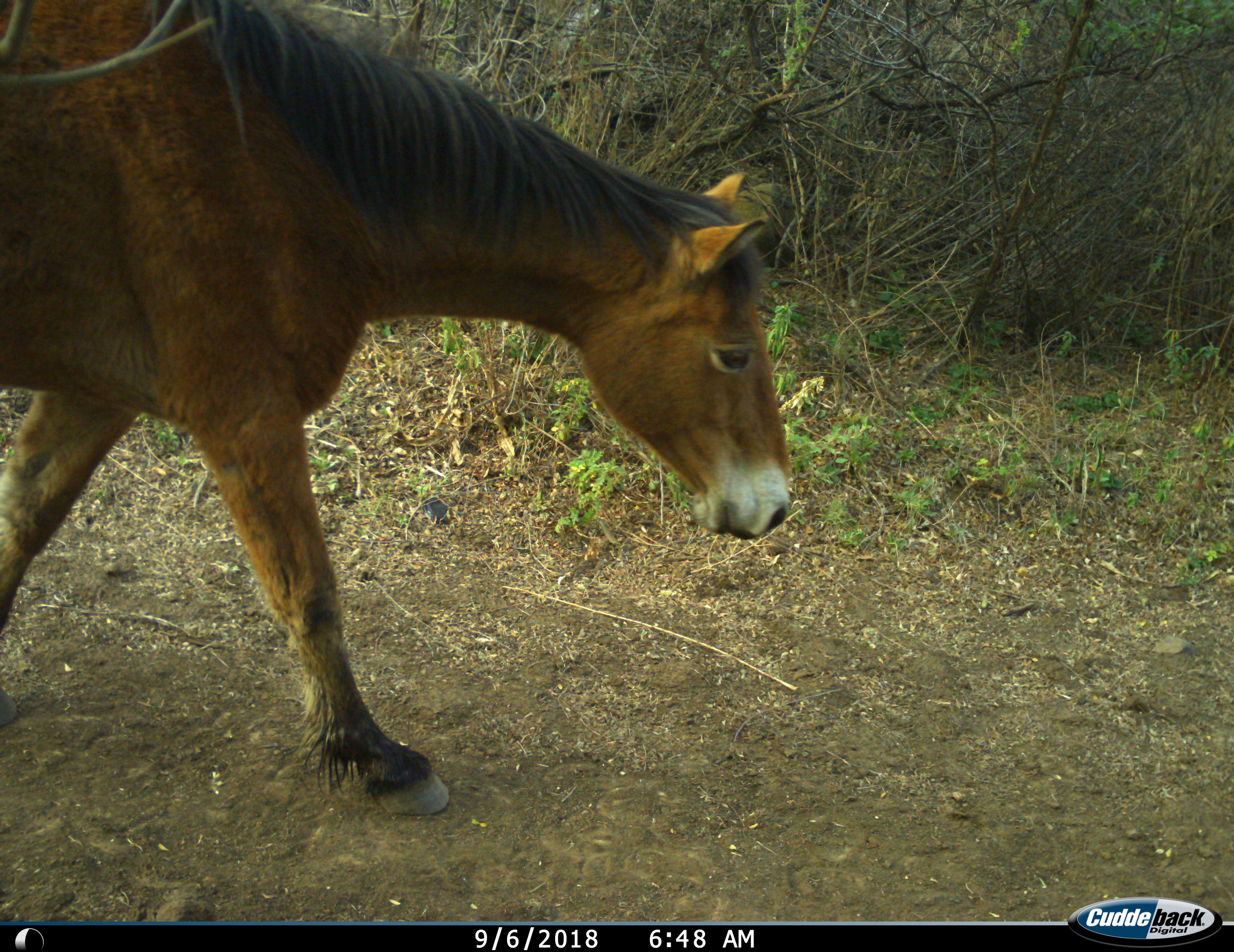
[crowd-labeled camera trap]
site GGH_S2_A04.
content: unidentified animal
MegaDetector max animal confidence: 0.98